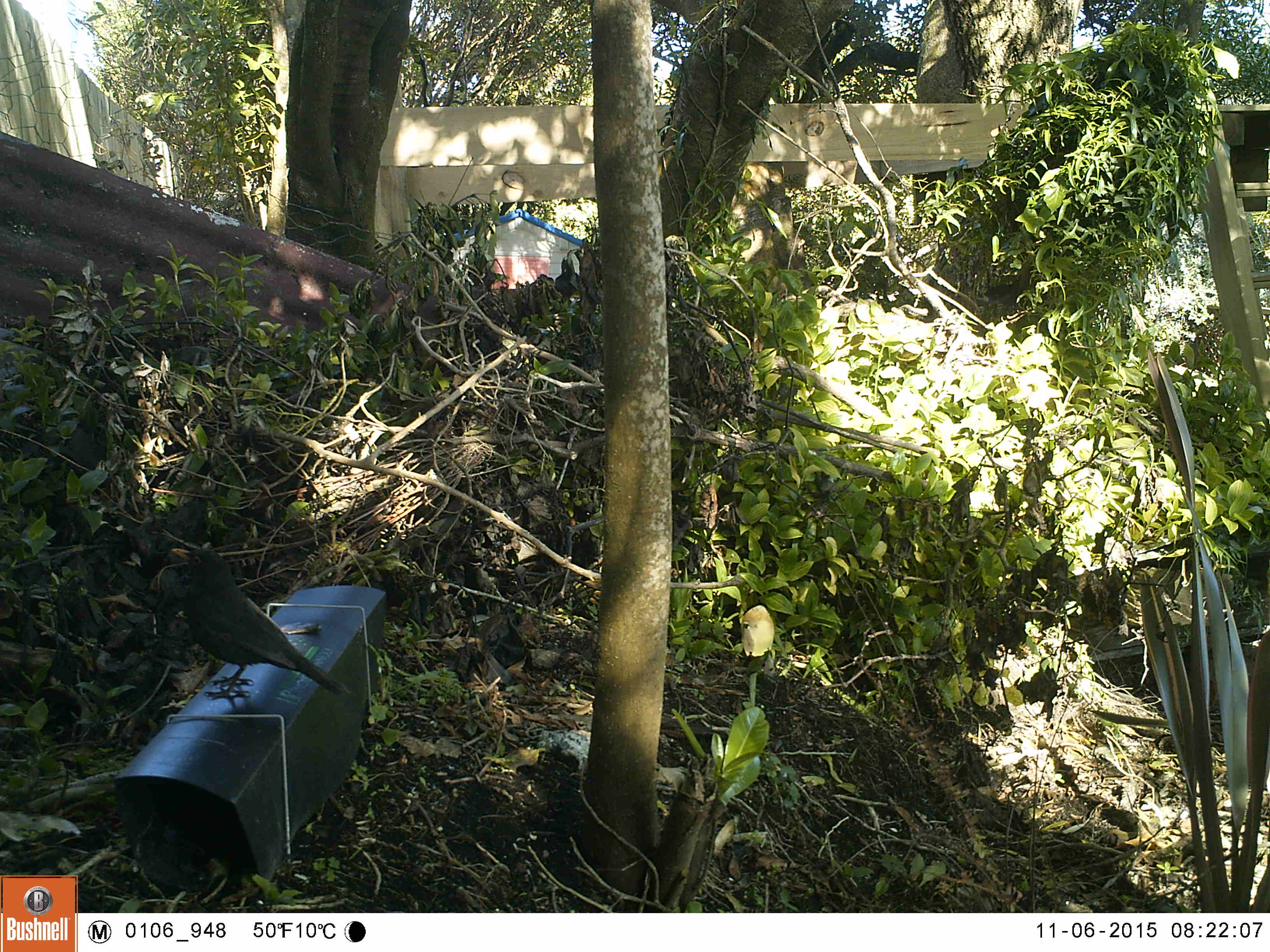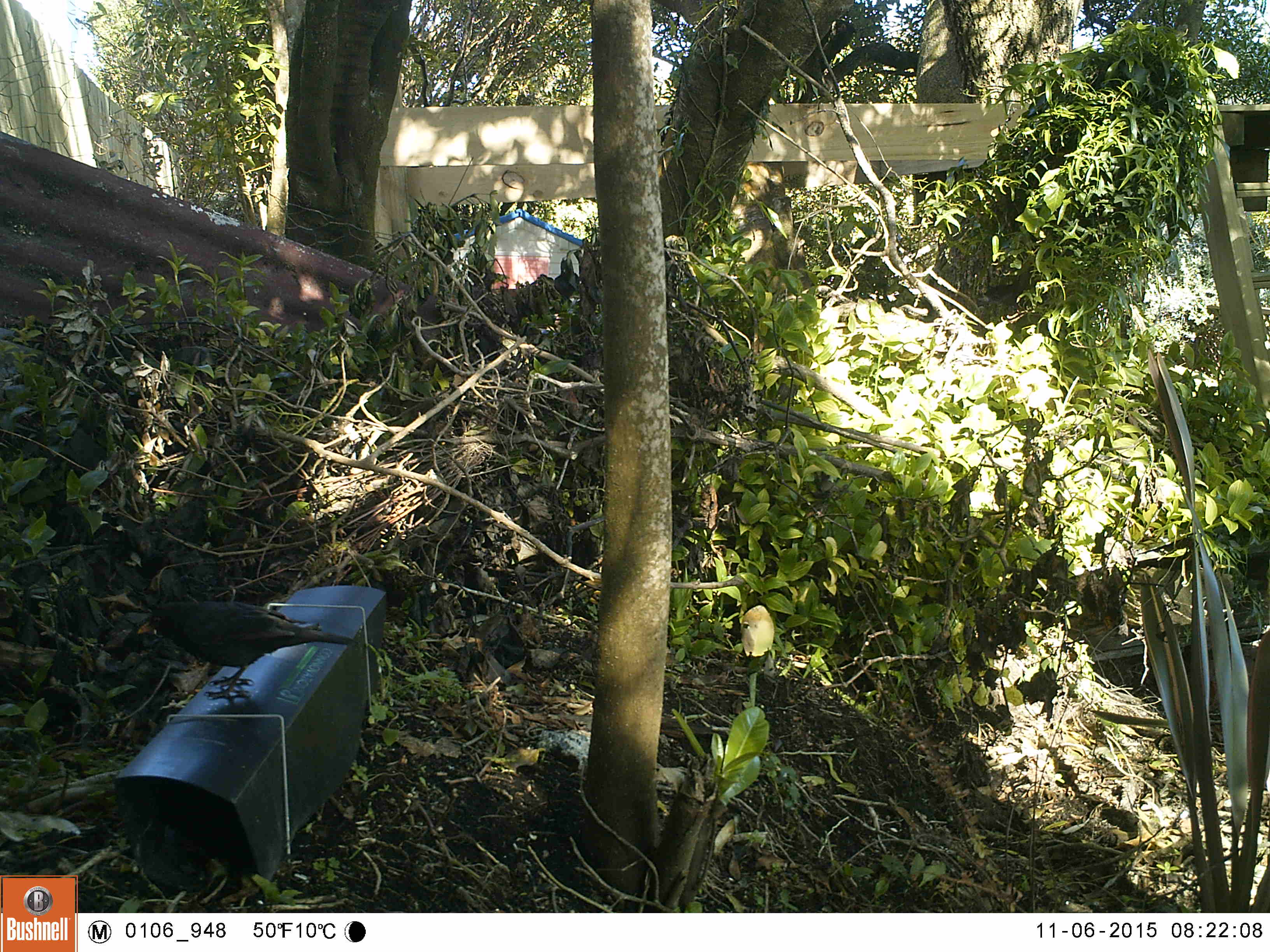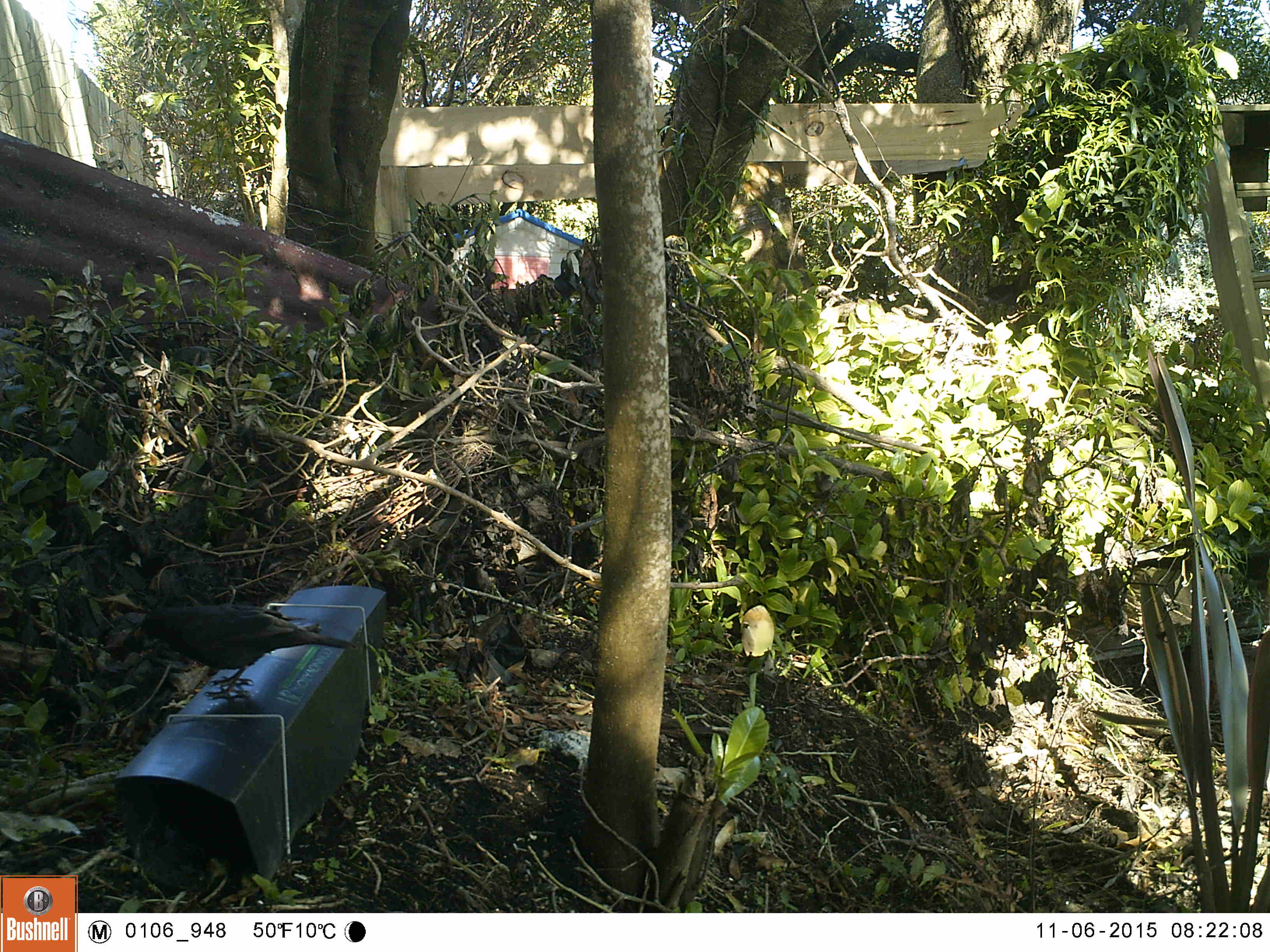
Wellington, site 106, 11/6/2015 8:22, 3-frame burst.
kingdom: Animalia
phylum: Chordata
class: Aves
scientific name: Aves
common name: bird